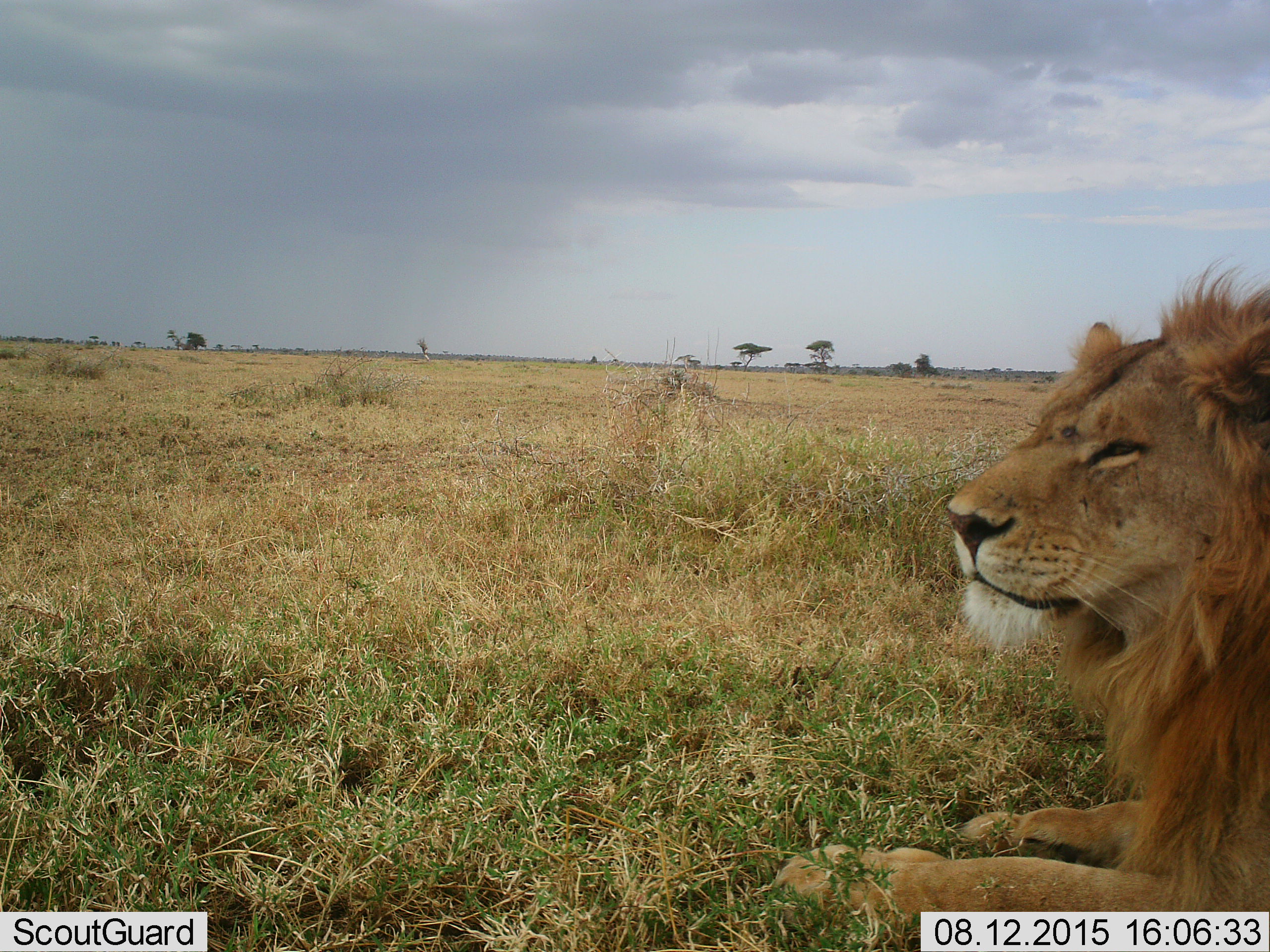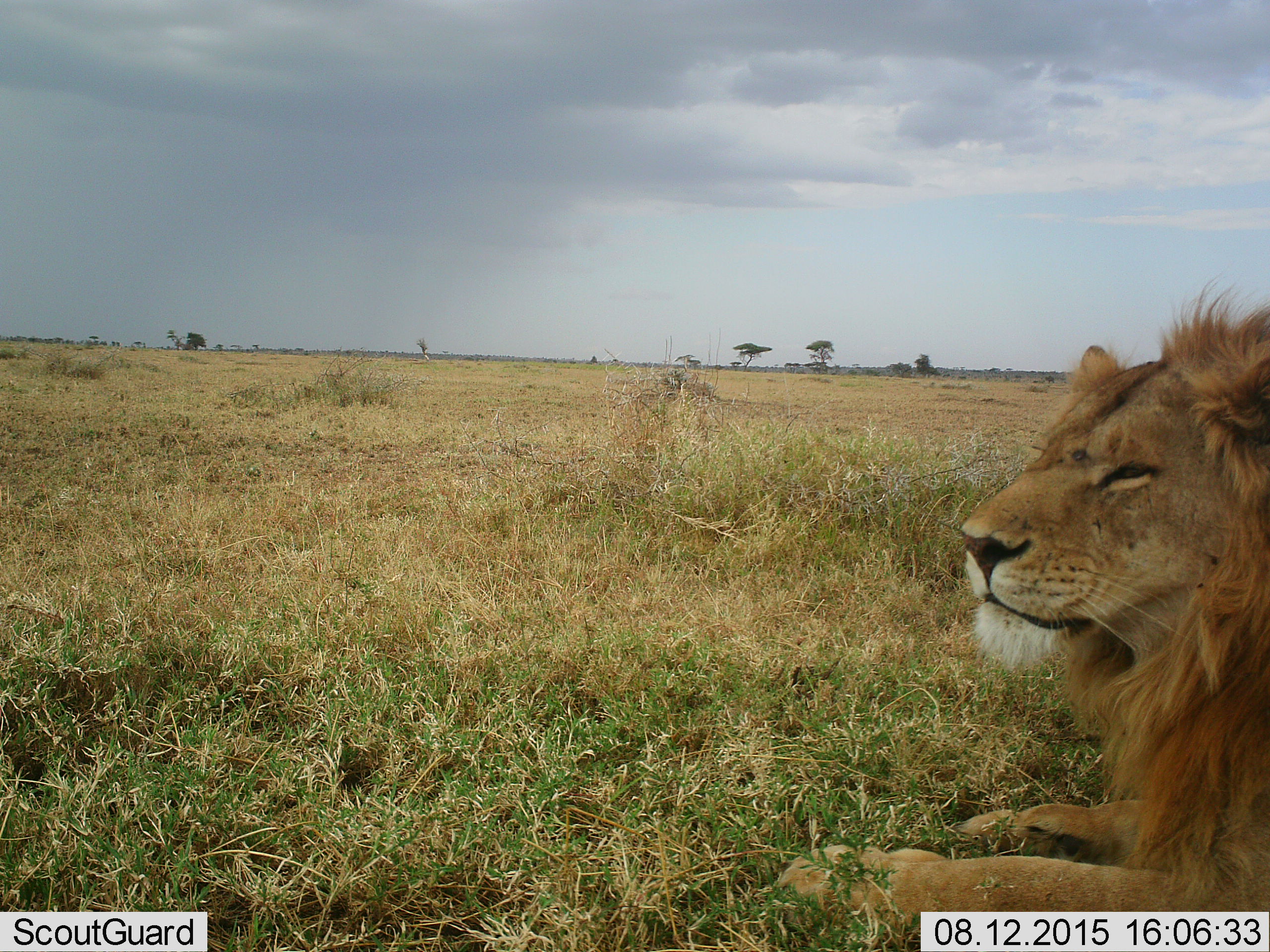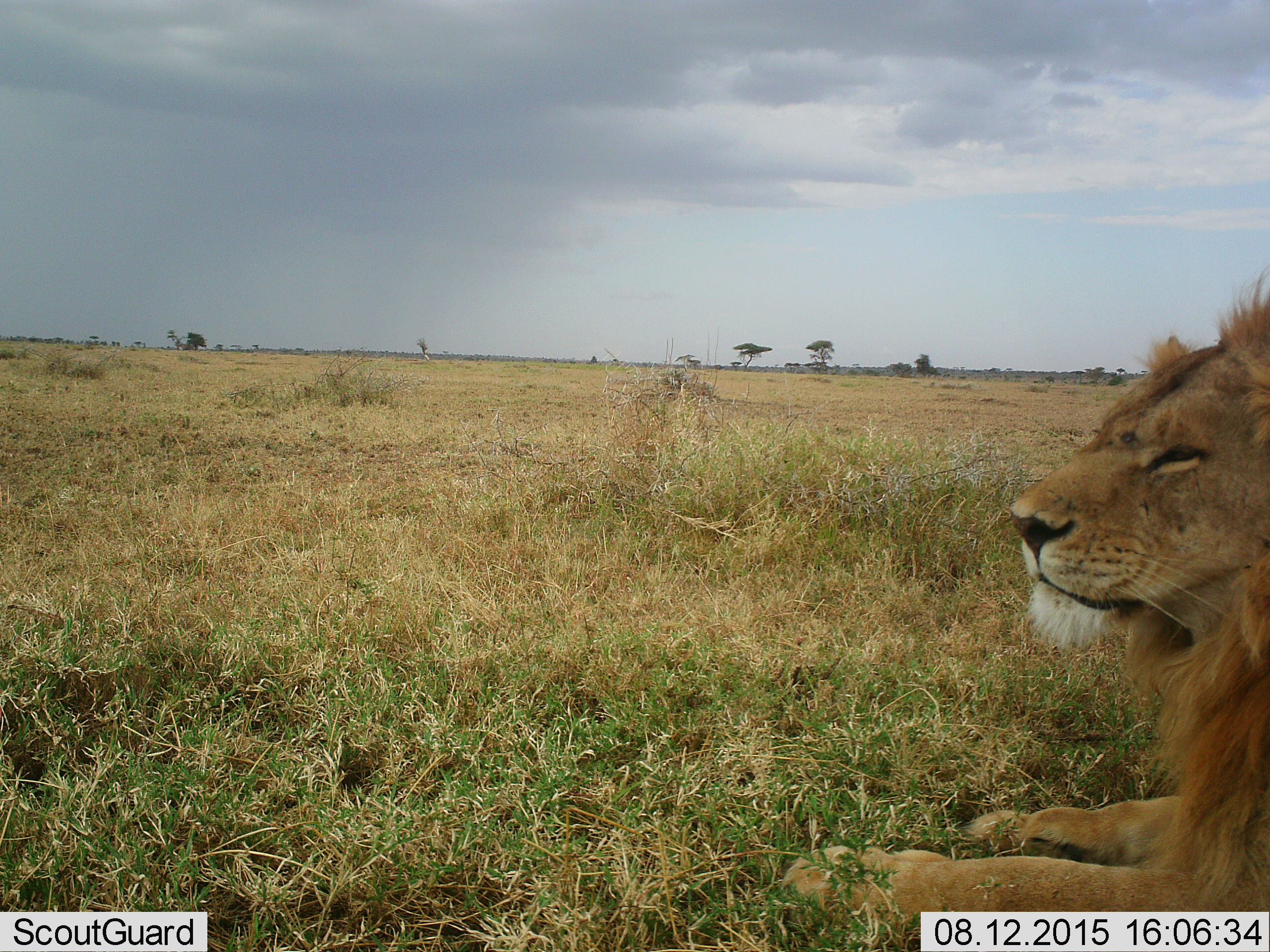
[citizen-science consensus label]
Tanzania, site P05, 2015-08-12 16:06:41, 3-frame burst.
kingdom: Animalia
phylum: Chordata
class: Mammalia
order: Carnivora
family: Felidae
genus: Panthera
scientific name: Panthera leo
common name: lion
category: lionmale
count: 1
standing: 0%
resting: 100%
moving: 0%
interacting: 0%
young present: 0%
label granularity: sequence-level